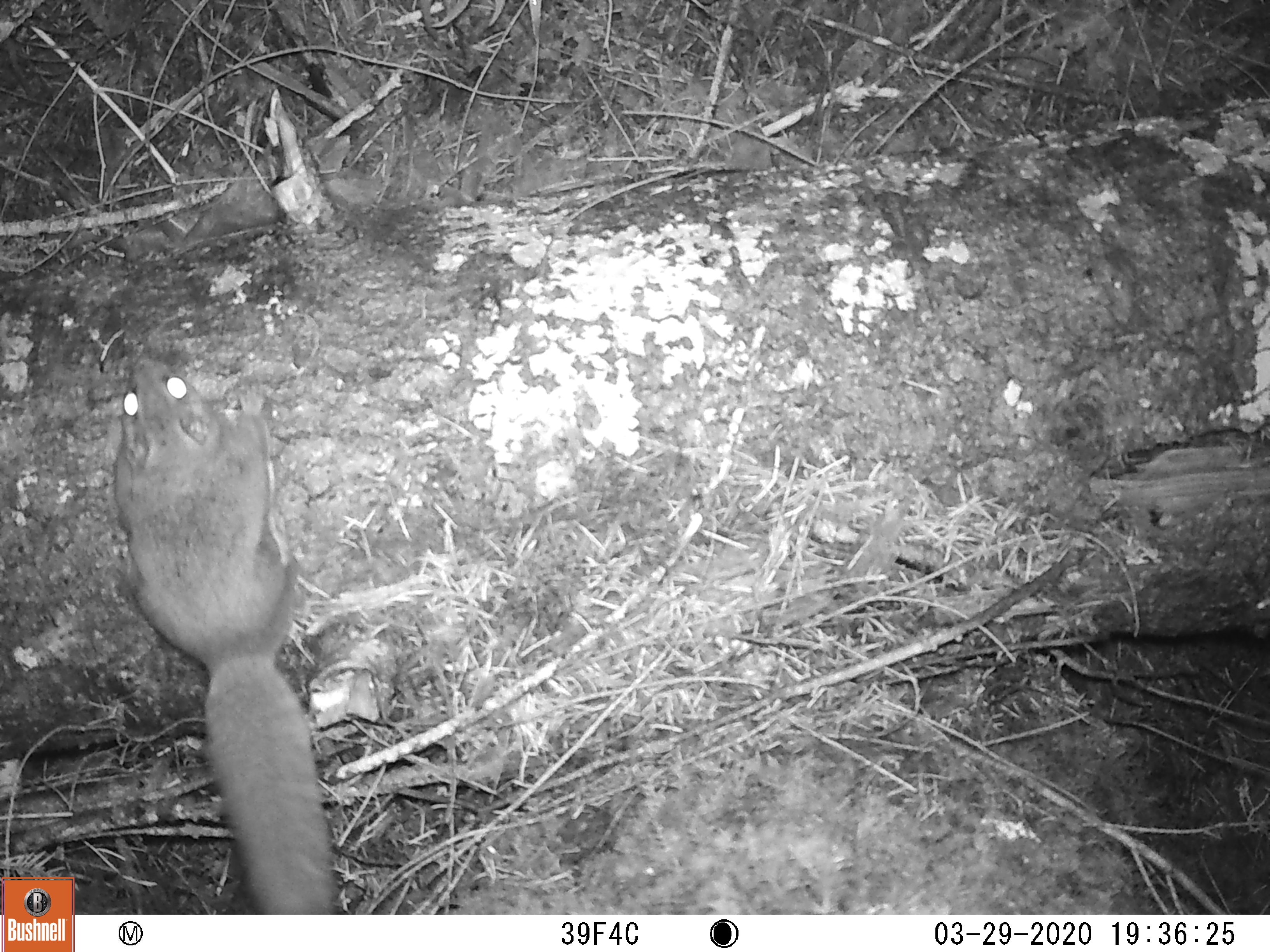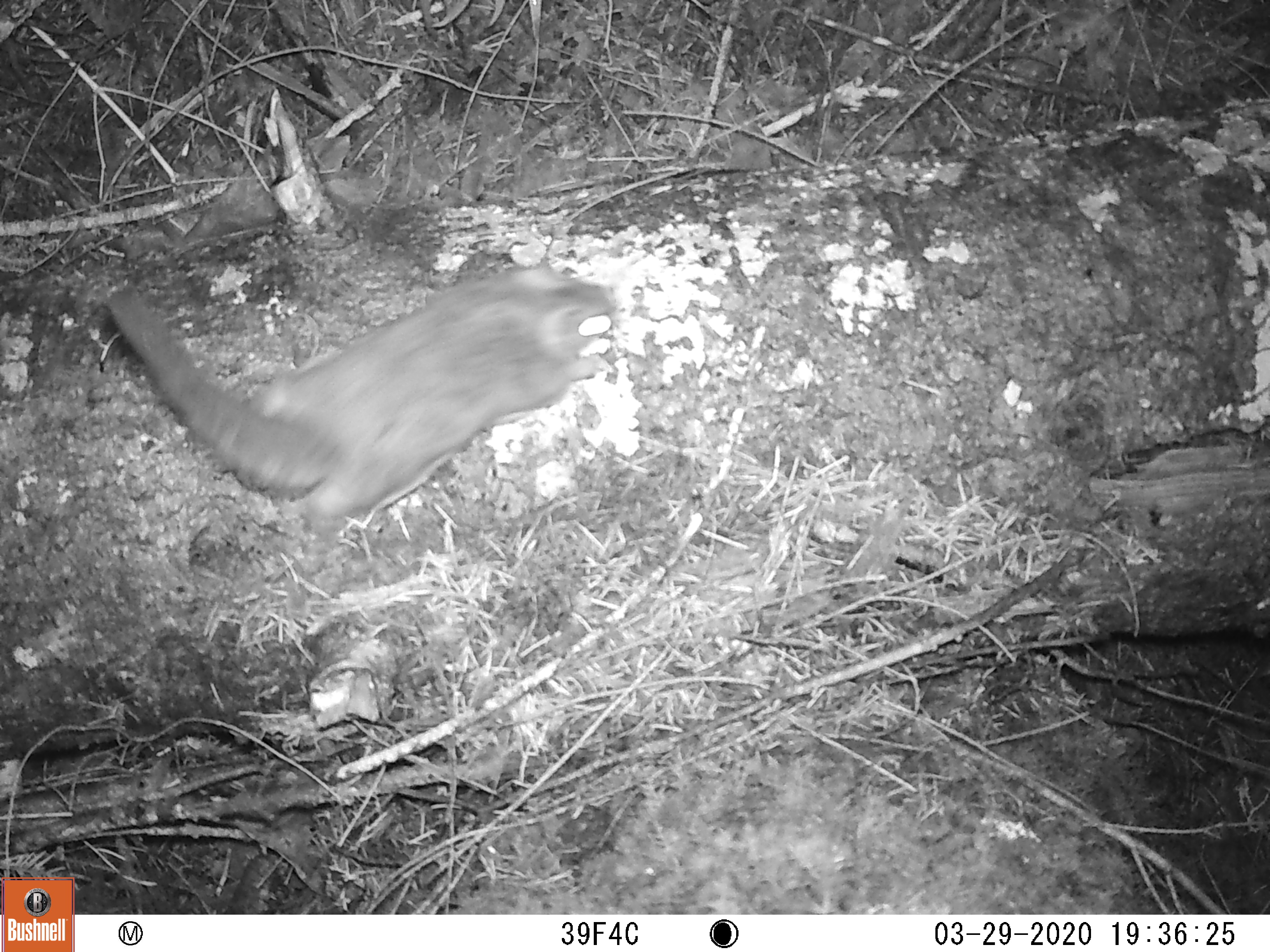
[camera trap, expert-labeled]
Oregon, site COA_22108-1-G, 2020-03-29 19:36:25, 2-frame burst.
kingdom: Animalia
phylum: Chordata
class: Mammalia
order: Rodentia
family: Sciuridae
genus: Glaucomys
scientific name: Glaucomys oregonensis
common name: humboldt's flying squirrel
Humboldt's flying squirrel (Glaucomys oregonensis).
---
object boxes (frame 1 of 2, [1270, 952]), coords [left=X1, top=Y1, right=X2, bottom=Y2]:
humboldt's flying squirrel: [left=83, top=317, right=383, bottom=915]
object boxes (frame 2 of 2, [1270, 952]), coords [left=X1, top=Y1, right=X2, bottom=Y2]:
humboldt's flying squirrel: [left=60, top=217, right=642, bottom=564]